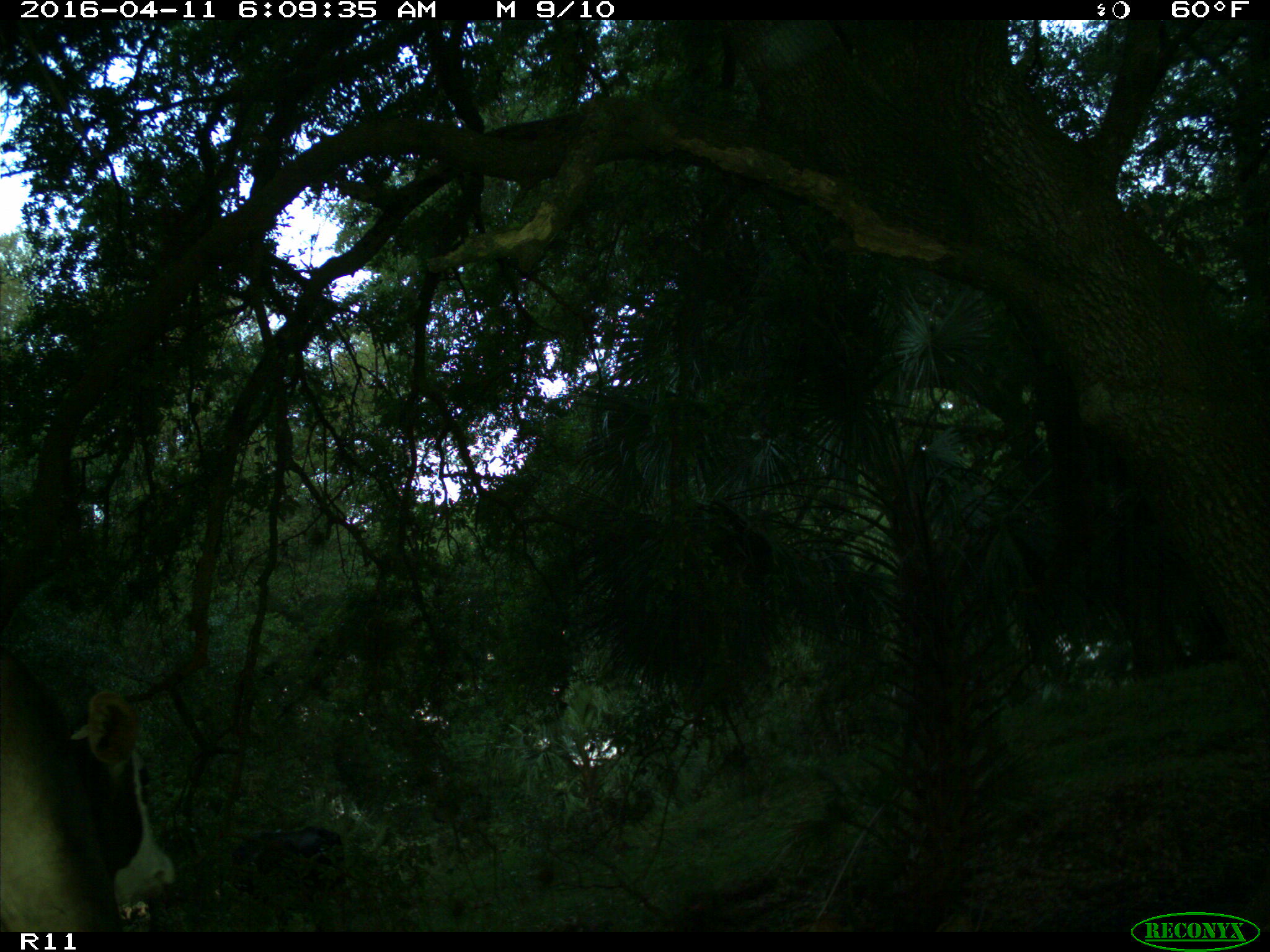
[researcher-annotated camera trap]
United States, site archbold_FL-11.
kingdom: Animalia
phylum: Chordata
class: Mammalia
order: Artiodactyla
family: Bovidae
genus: Bos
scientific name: Bos taurus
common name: domestic cow